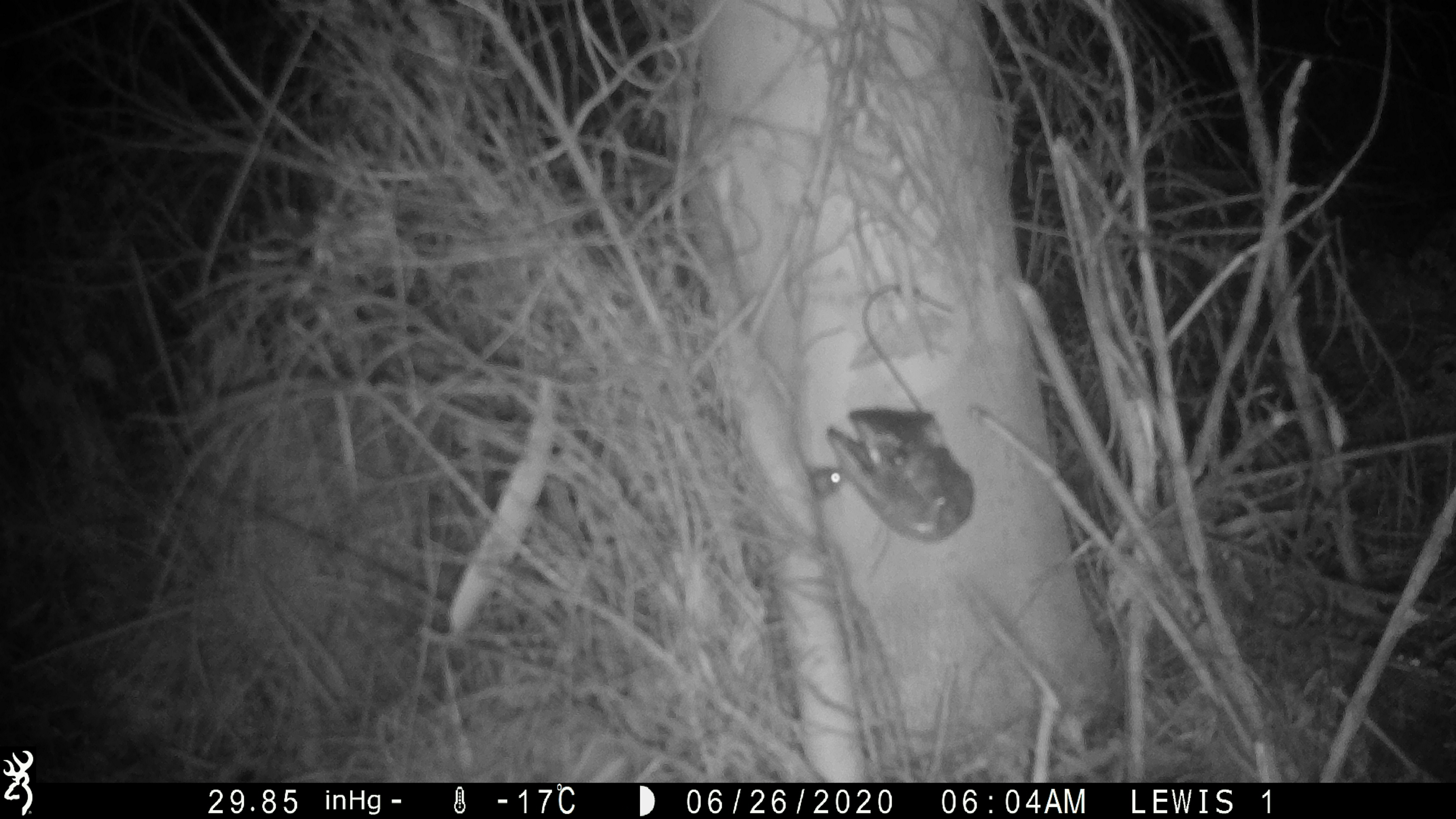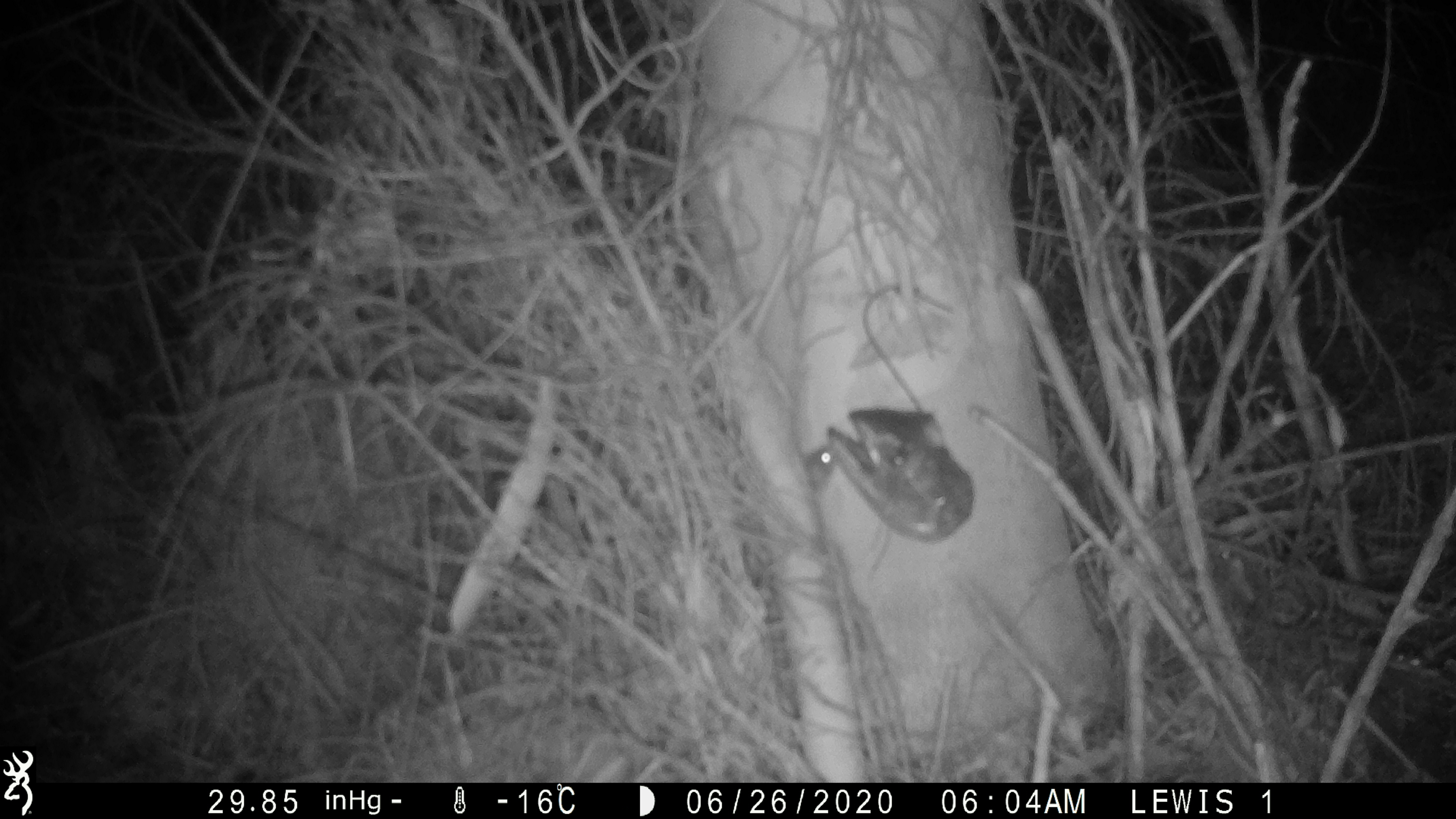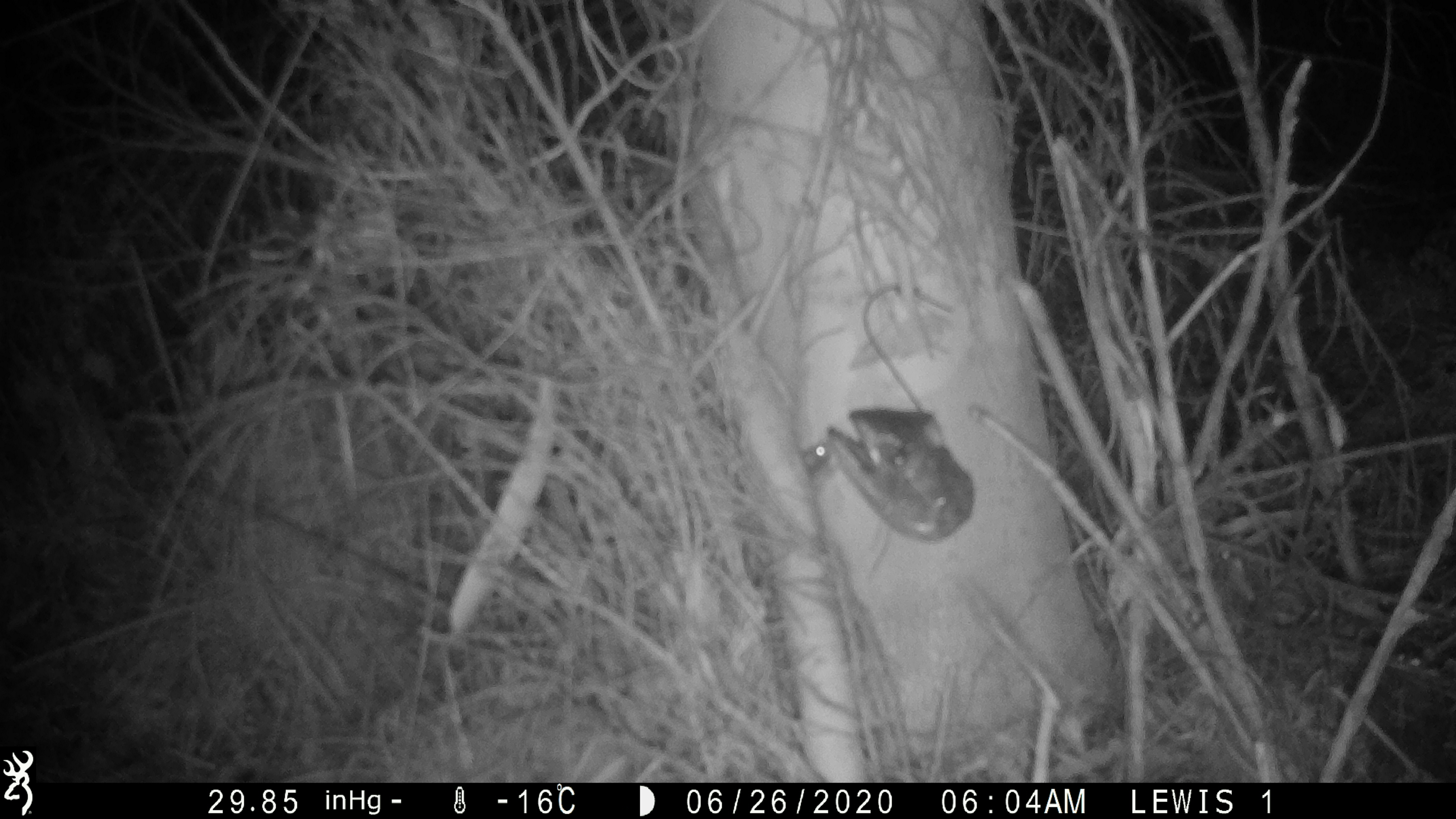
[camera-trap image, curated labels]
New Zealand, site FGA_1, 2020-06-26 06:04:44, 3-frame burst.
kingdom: Animalia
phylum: Chordata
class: Mammalia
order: Rodentia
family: Muridae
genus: Mus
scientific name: Mus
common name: mouse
Mouse (Mus).